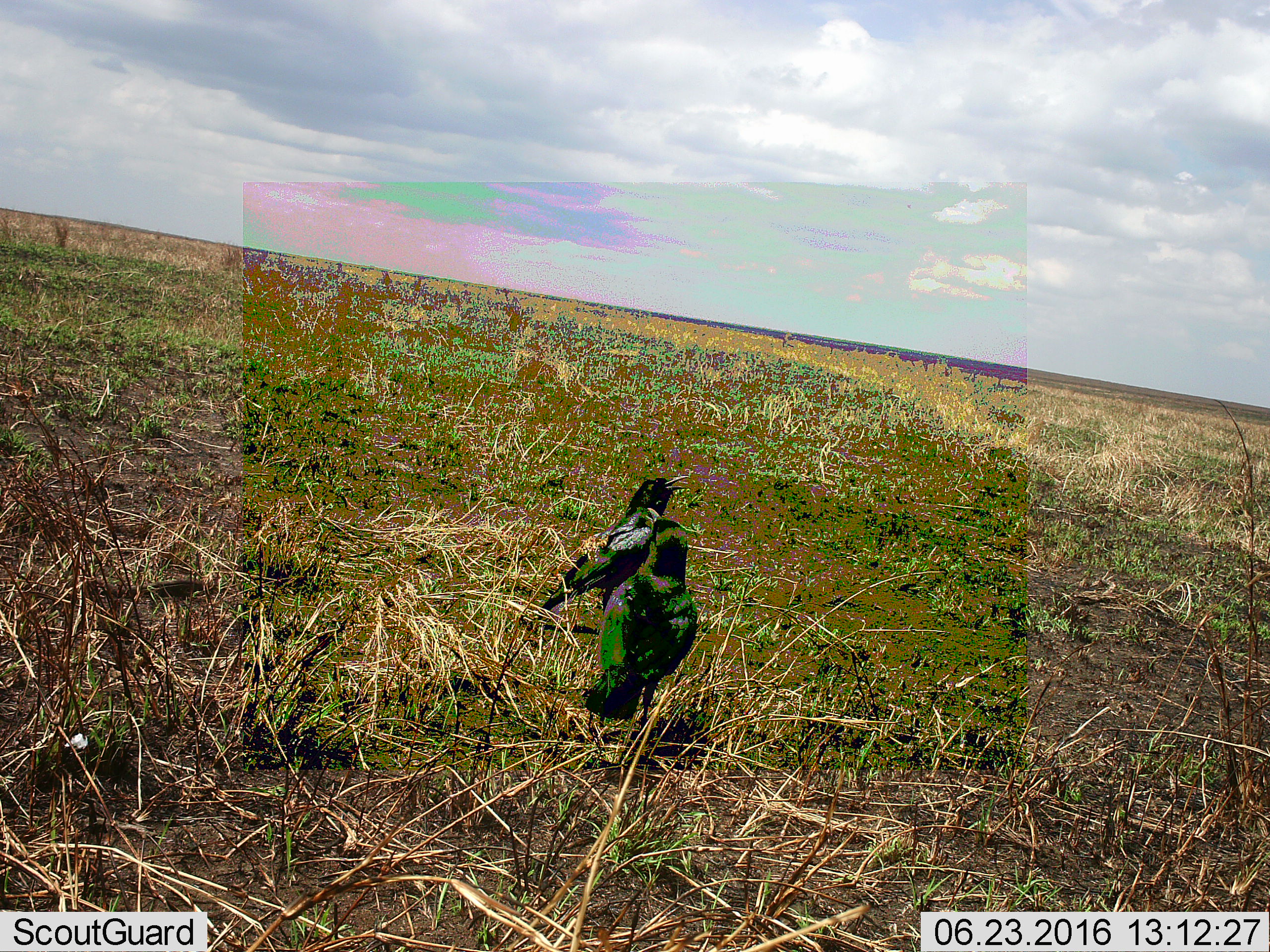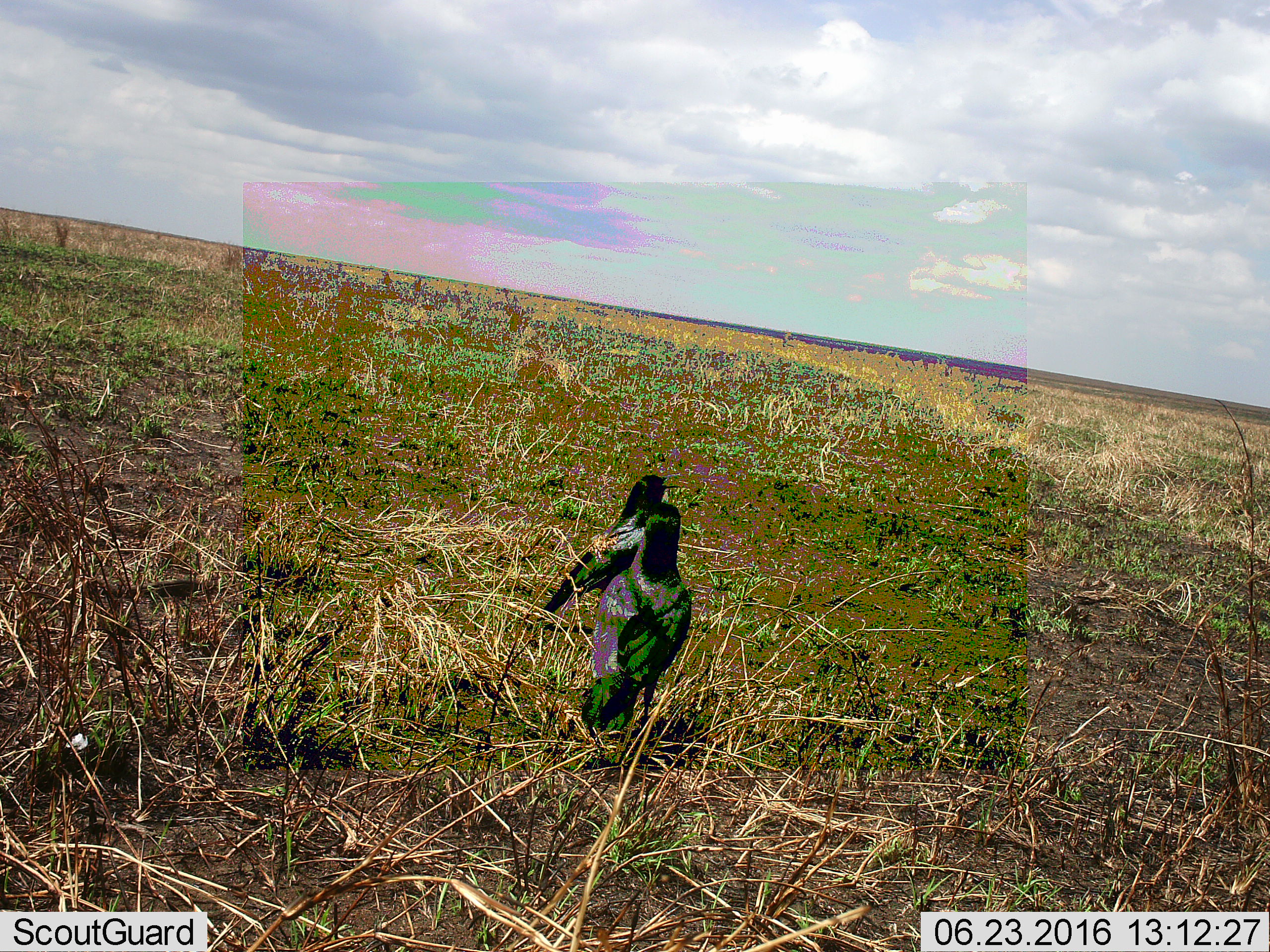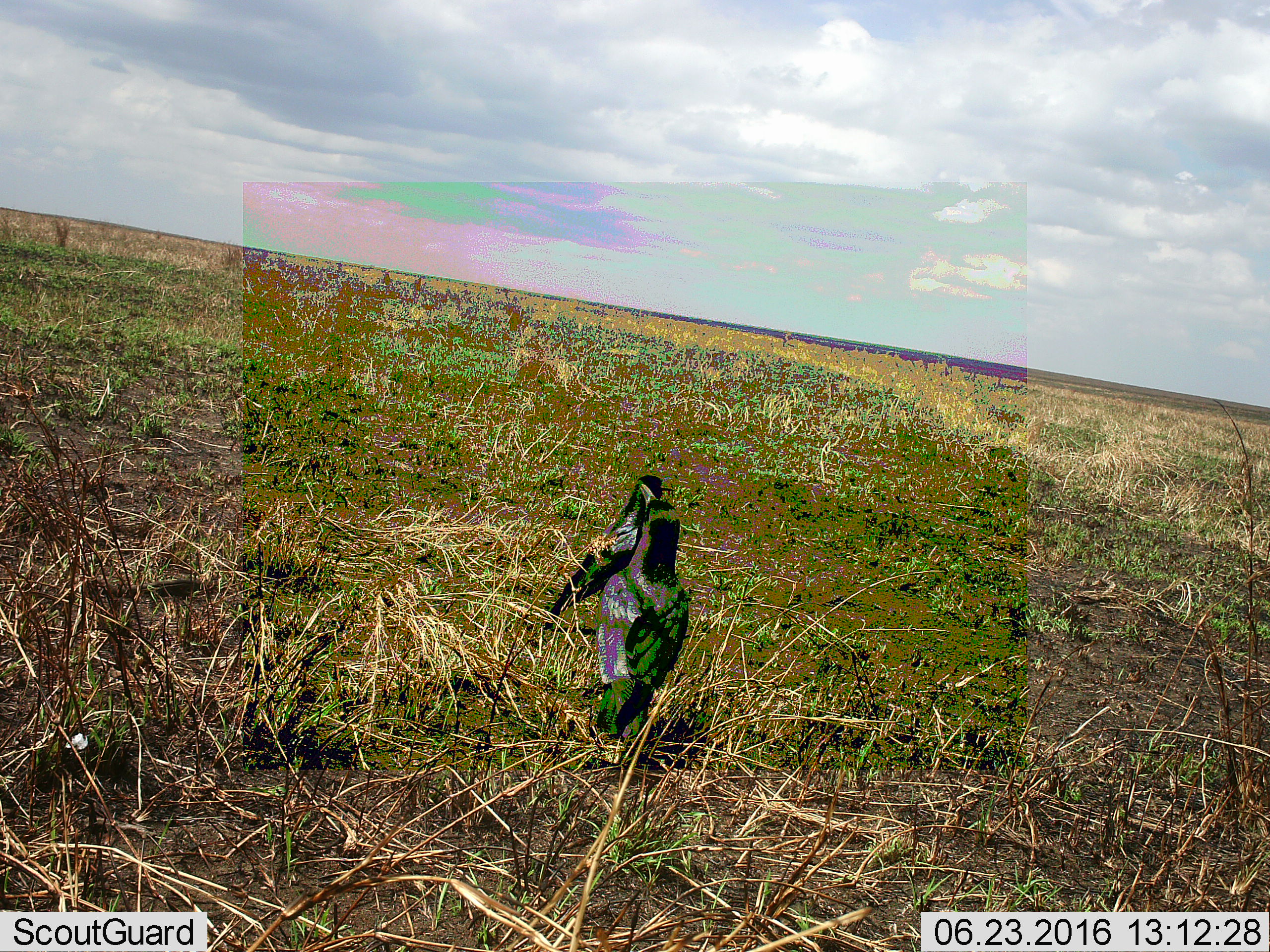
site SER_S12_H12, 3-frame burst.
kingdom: Animalia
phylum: Chordata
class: Aves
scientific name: Aves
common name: bird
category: birdother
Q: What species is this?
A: Birdother (bird) (Aves).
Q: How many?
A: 2.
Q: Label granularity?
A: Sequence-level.